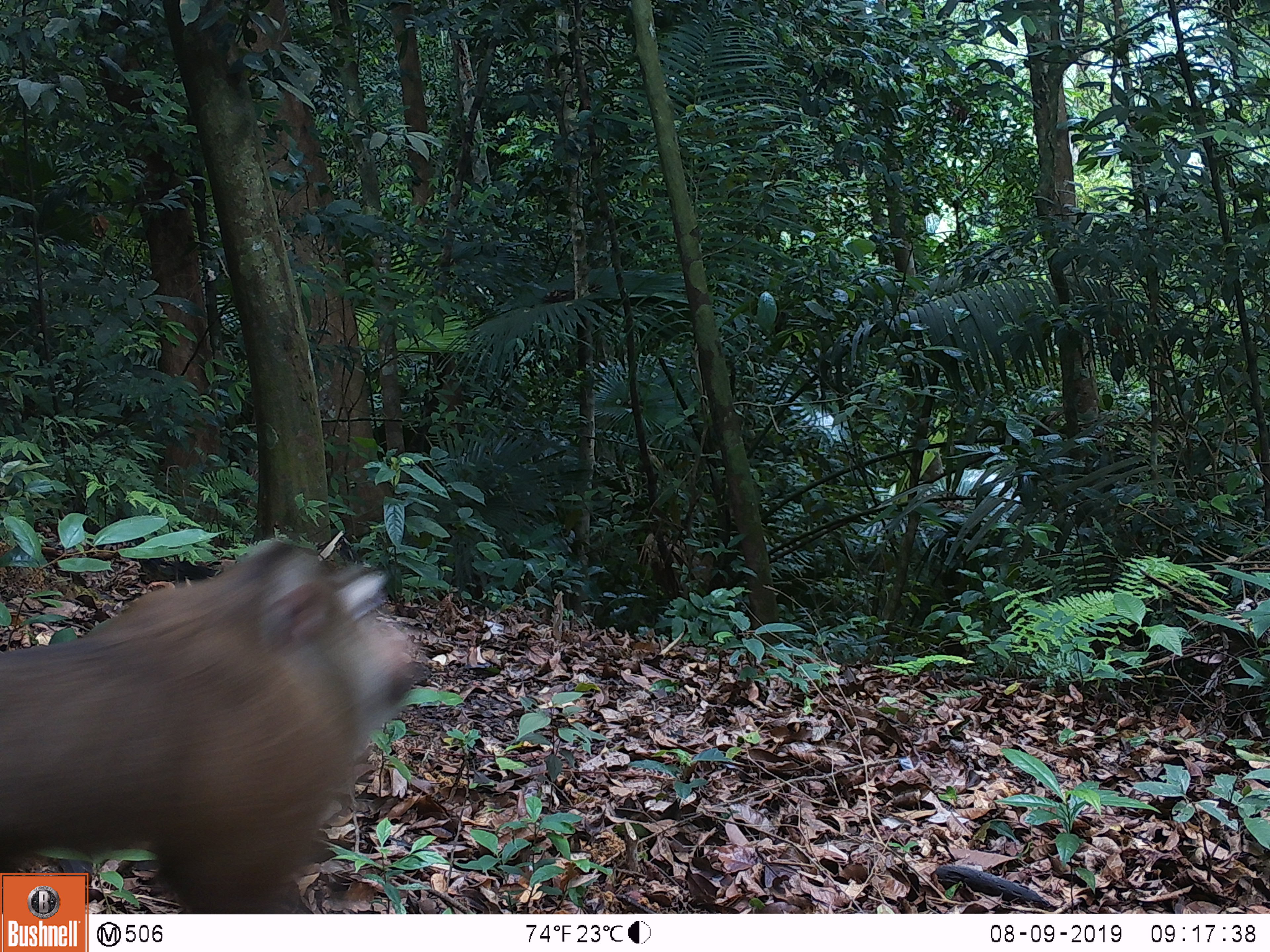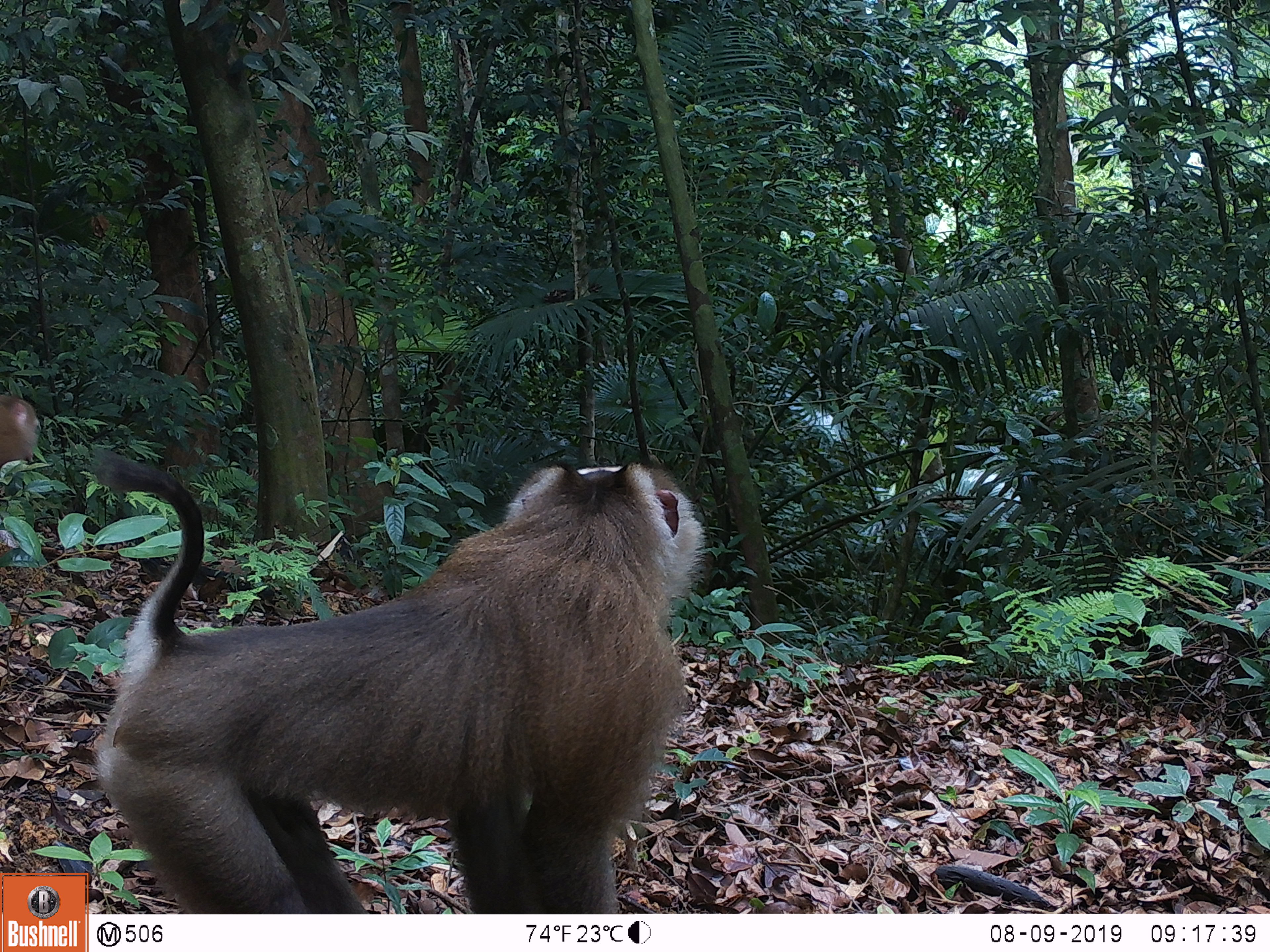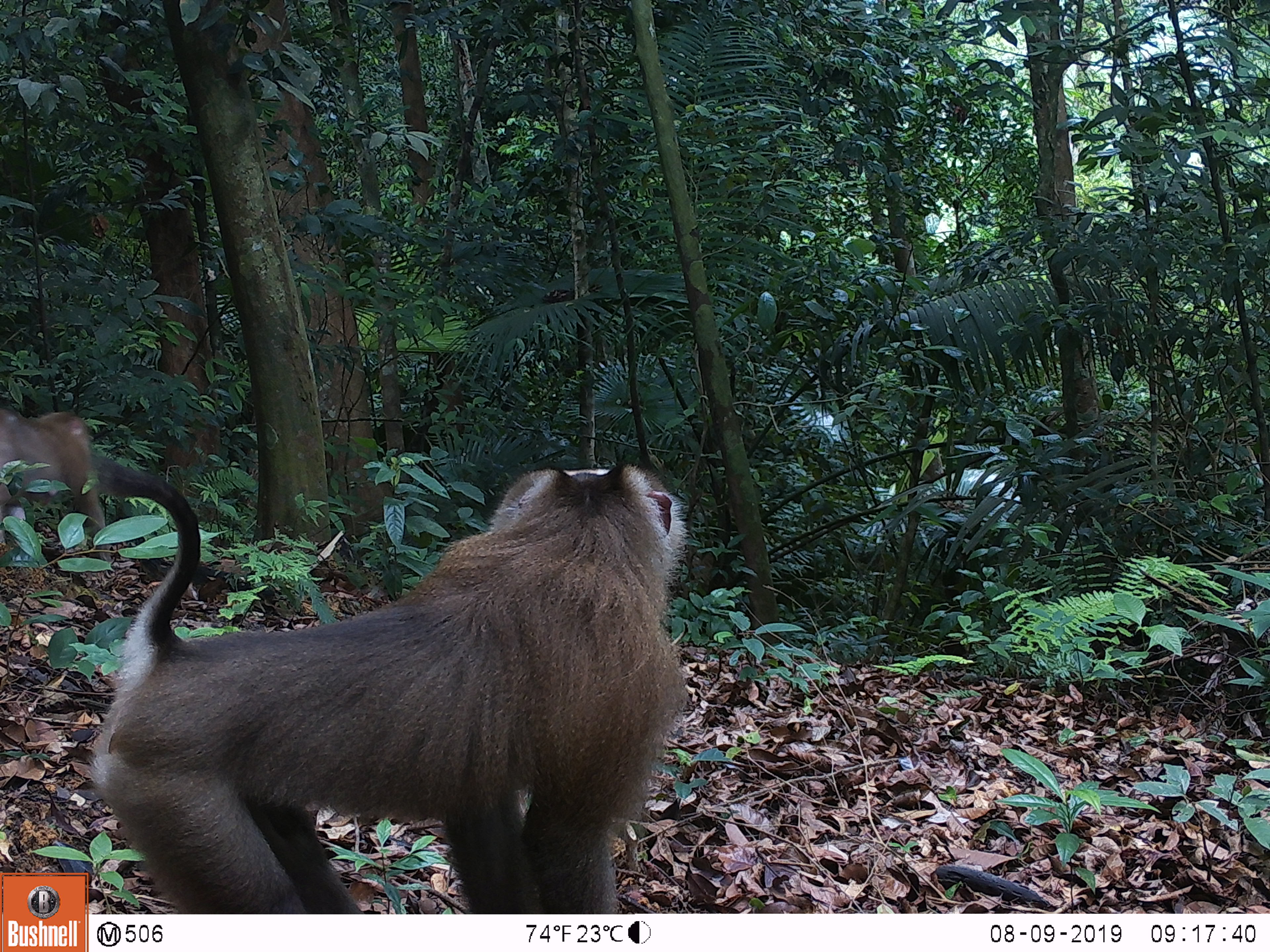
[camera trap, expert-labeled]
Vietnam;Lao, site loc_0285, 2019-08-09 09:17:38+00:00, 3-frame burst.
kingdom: Animalia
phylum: Chordata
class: Mammalia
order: Primates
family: Cercopithecidae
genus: Macaca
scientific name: Macaca nemestrina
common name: pig-tailed macaque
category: pig tailed macaque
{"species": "pig tailed macaque (pig-tailed macaque) (Macaca nemestrina)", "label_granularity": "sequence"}